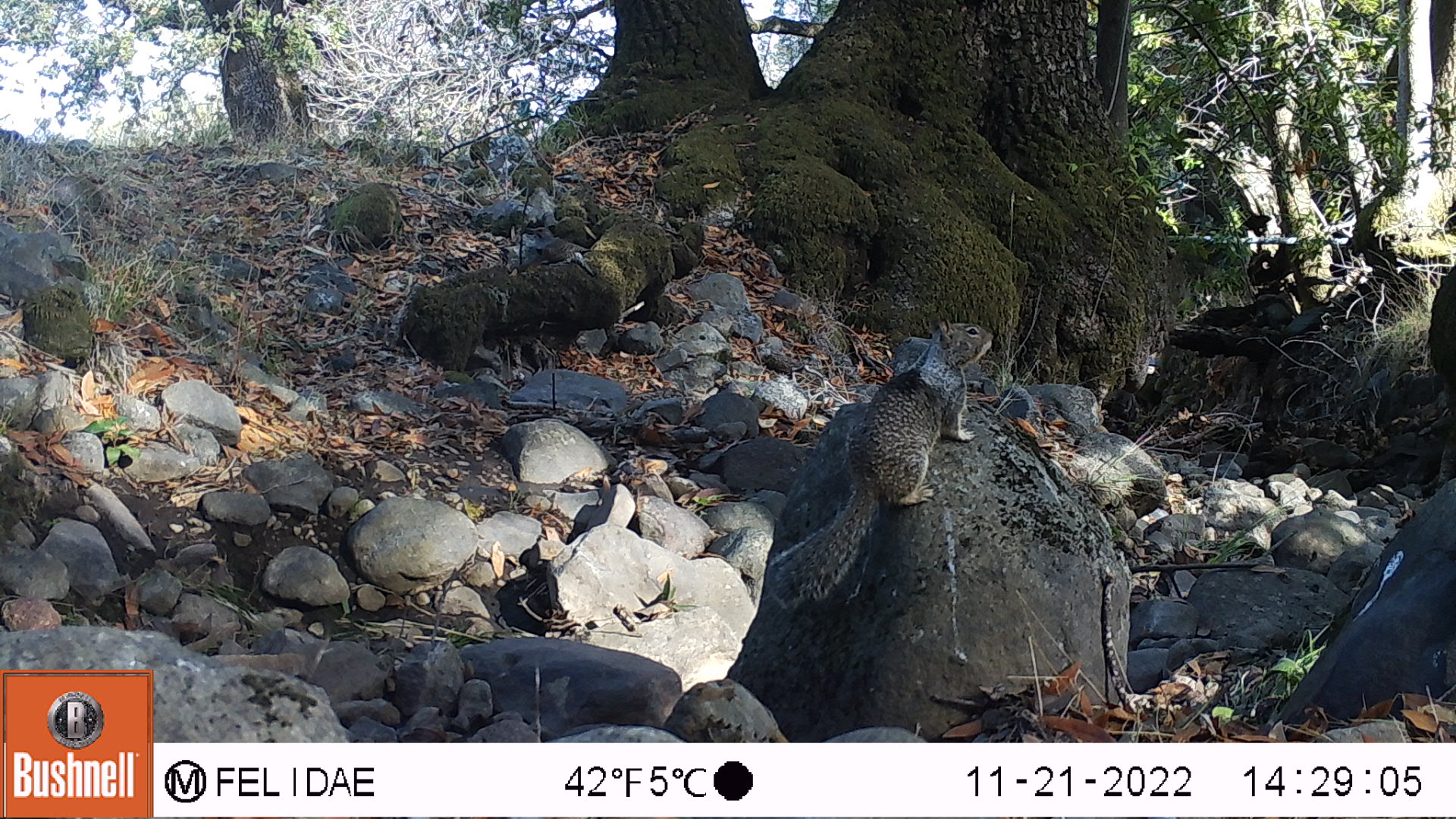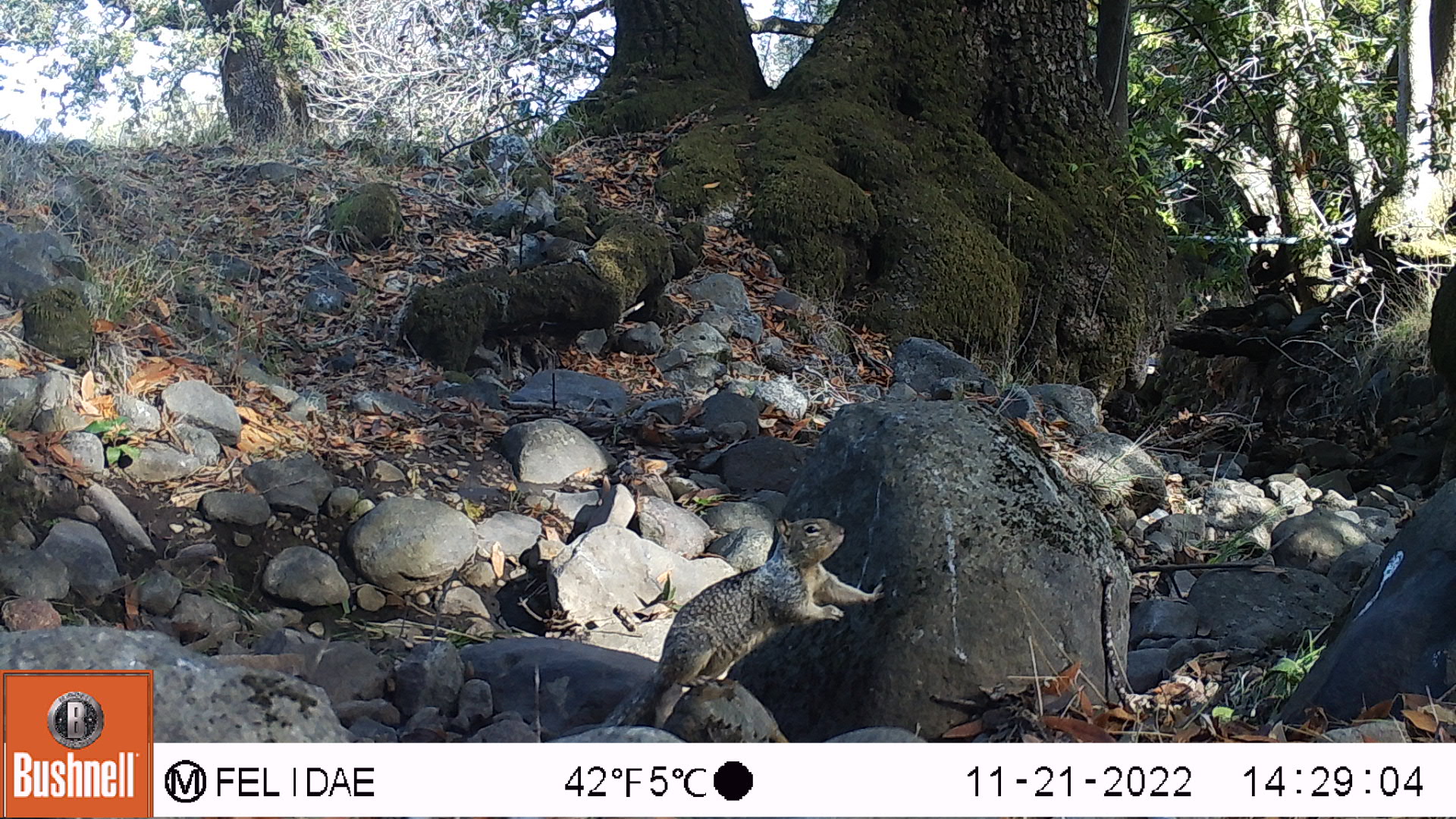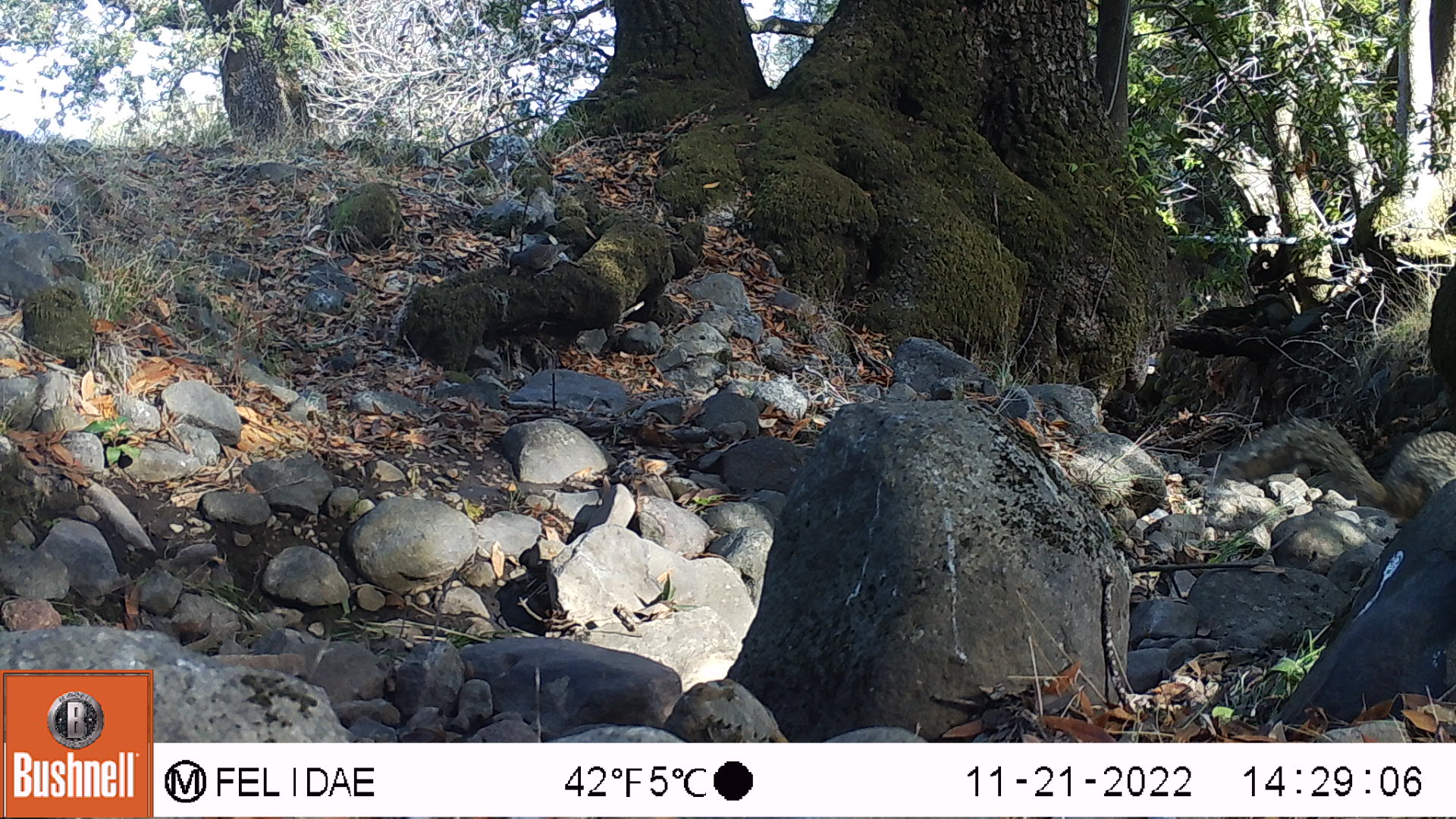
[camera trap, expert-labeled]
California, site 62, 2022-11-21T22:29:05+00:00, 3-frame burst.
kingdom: Animalia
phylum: Chordata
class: Aves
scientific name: Aves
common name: bird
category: unknown bird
Unknown bird (bird) (Aves).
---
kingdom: Animalia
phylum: Chordata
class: Mammalia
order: Rodentia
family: Sciuridae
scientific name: Sciuridae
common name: squirrel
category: unknown squirrel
Unknown squirrel (squirrel) (Sciuridae).